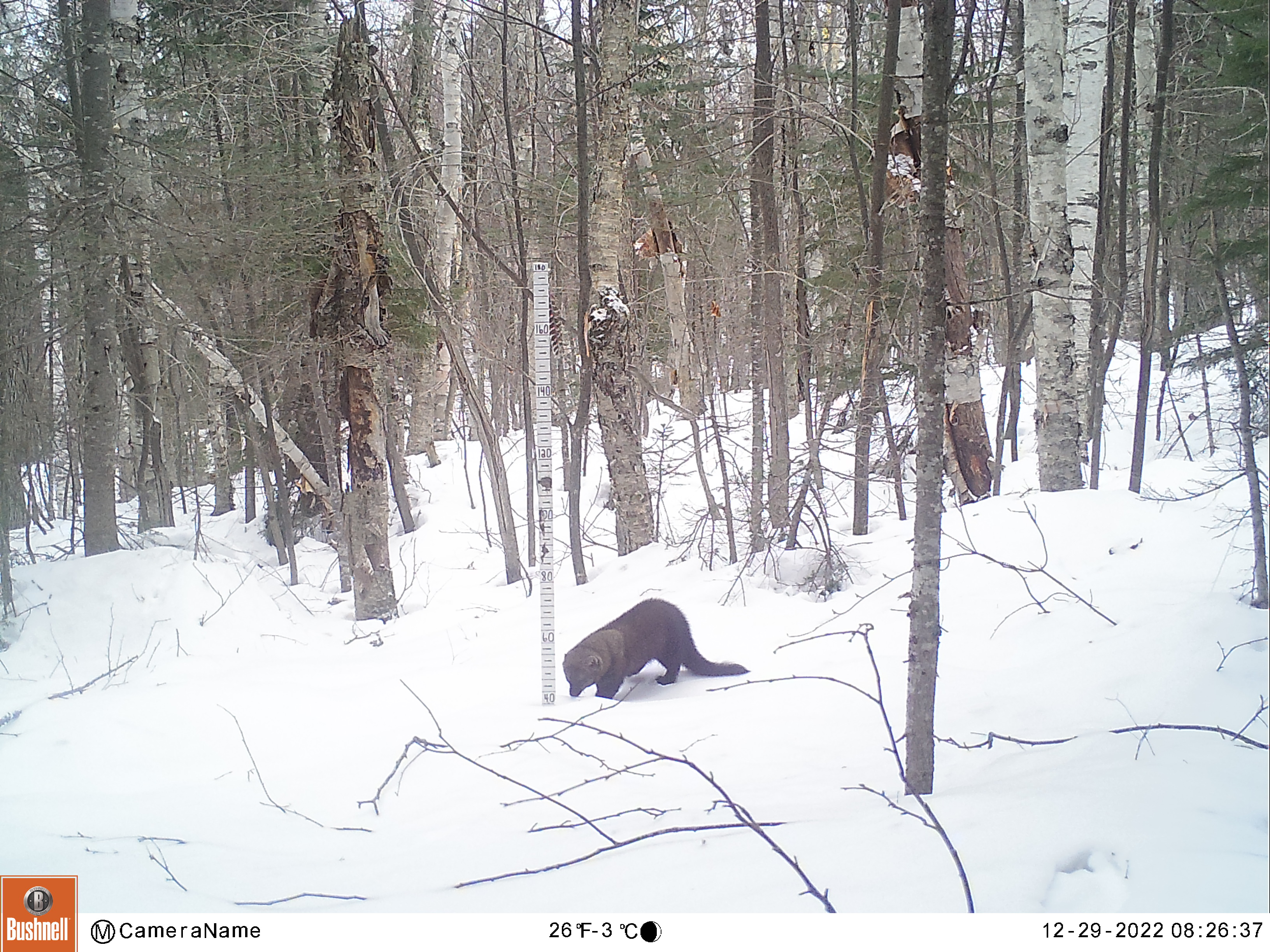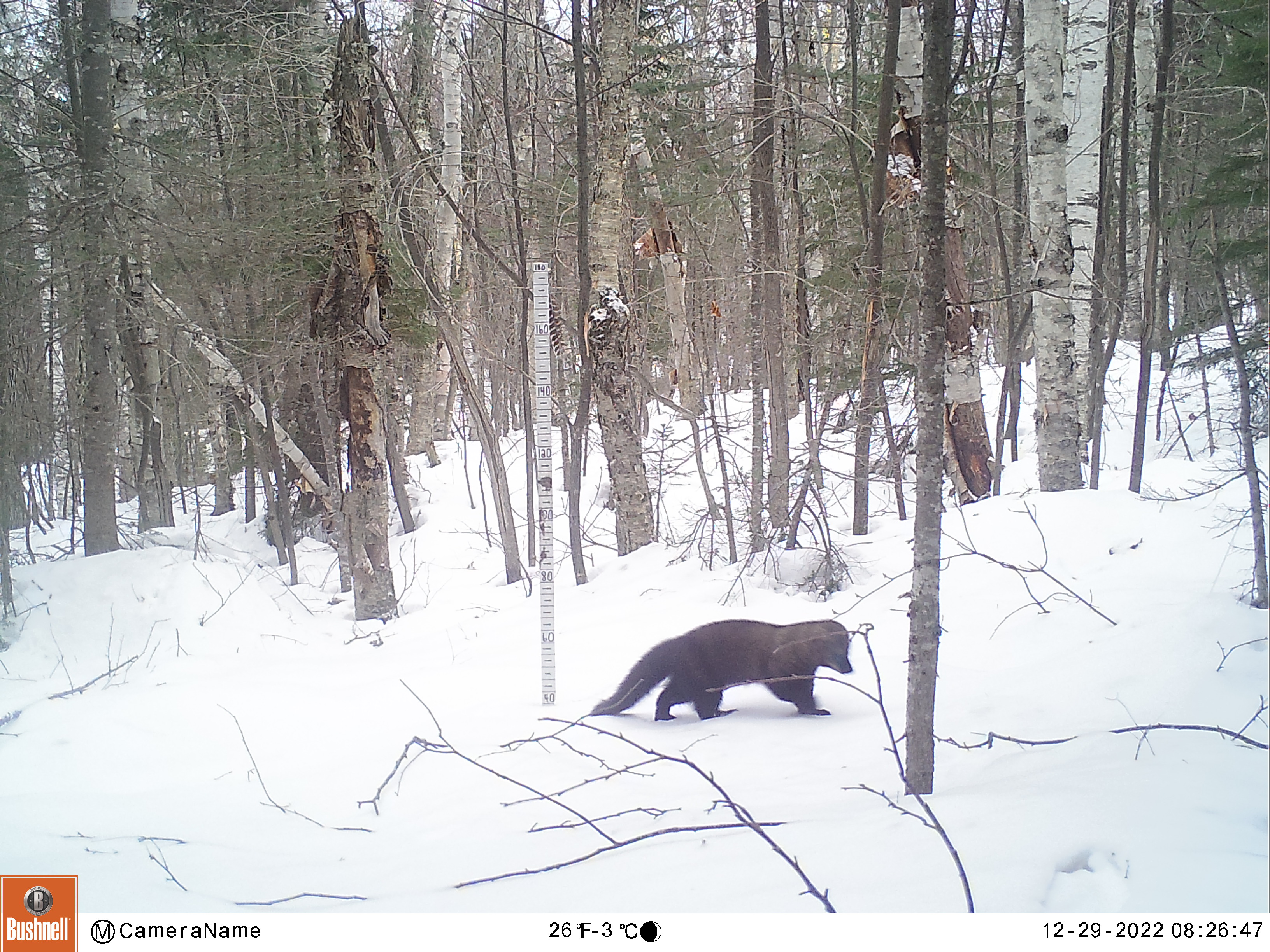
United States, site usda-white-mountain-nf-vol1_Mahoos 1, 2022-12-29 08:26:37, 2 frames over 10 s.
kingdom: Animalia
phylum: Chordata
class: Mammalia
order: Carnivora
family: Mustelidae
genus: Pekania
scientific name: Pekania pennanti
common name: fisher